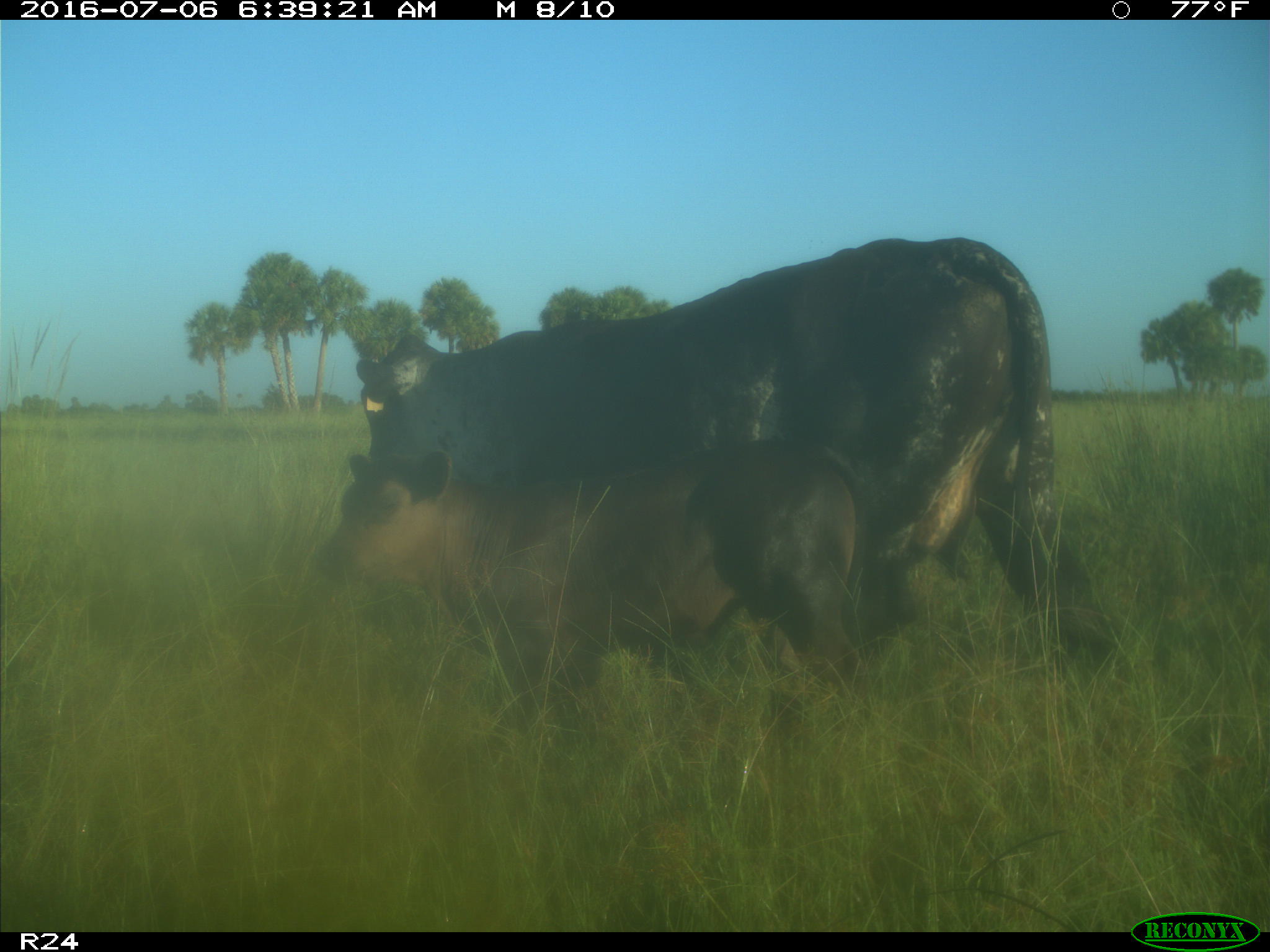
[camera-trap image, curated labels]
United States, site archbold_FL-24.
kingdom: Animalia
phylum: Chordata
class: Mammalia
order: Artiodactyla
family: Bovidae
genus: Bos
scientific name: Bos taurus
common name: domestic cow